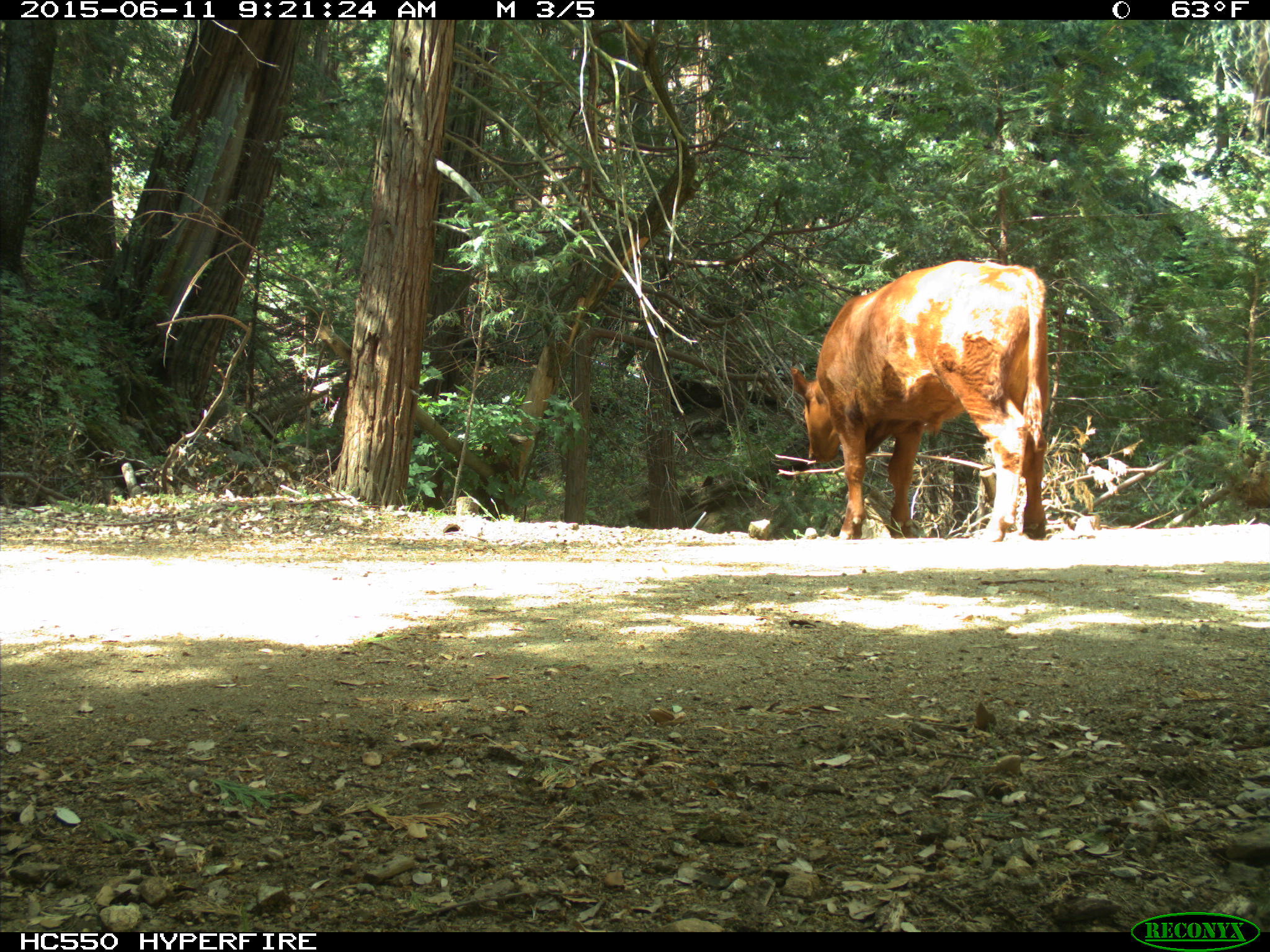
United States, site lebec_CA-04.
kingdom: Animalia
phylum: Chordata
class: Mammalia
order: Artiodactyla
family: Bovidae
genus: Bos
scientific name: Bos taurus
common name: domestic cow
Bos taurus (domestic cow).